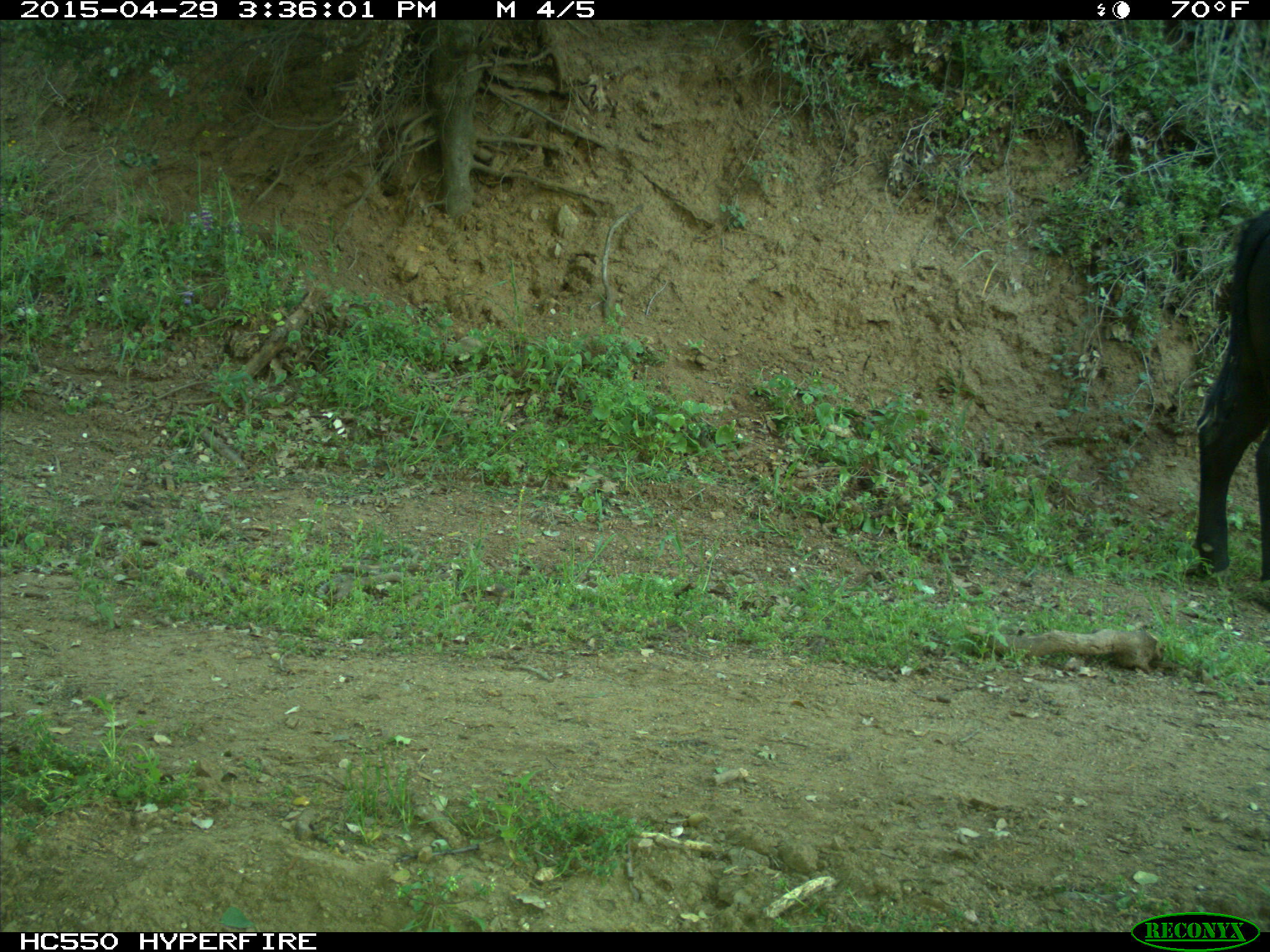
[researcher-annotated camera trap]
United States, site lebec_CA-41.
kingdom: Animalia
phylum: Chordata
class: Mammalia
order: Artiodactyla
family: Bovidae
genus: Bos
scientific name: Bos taurus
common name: domestic cow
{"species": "Bos taurus (domestic cow)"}